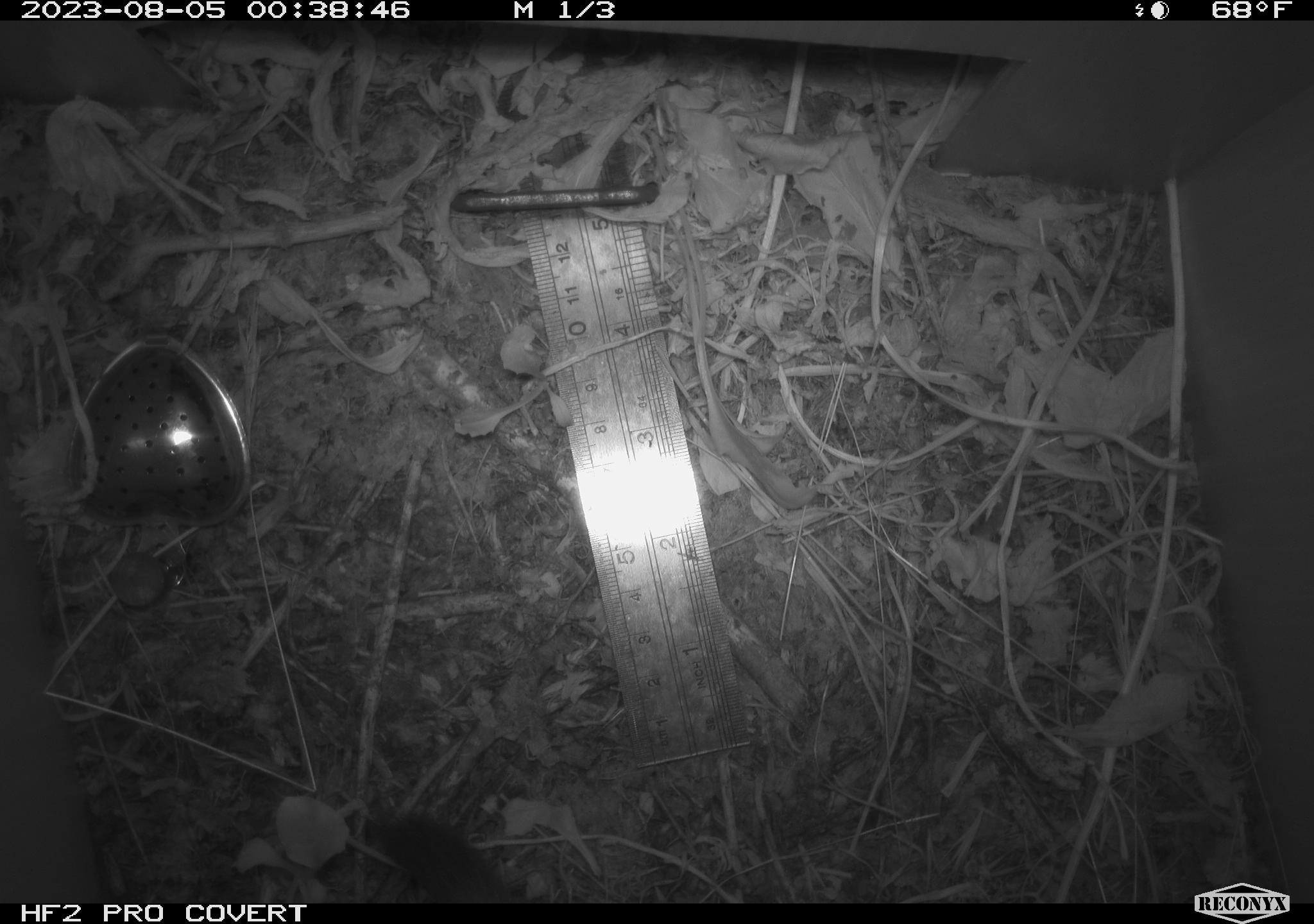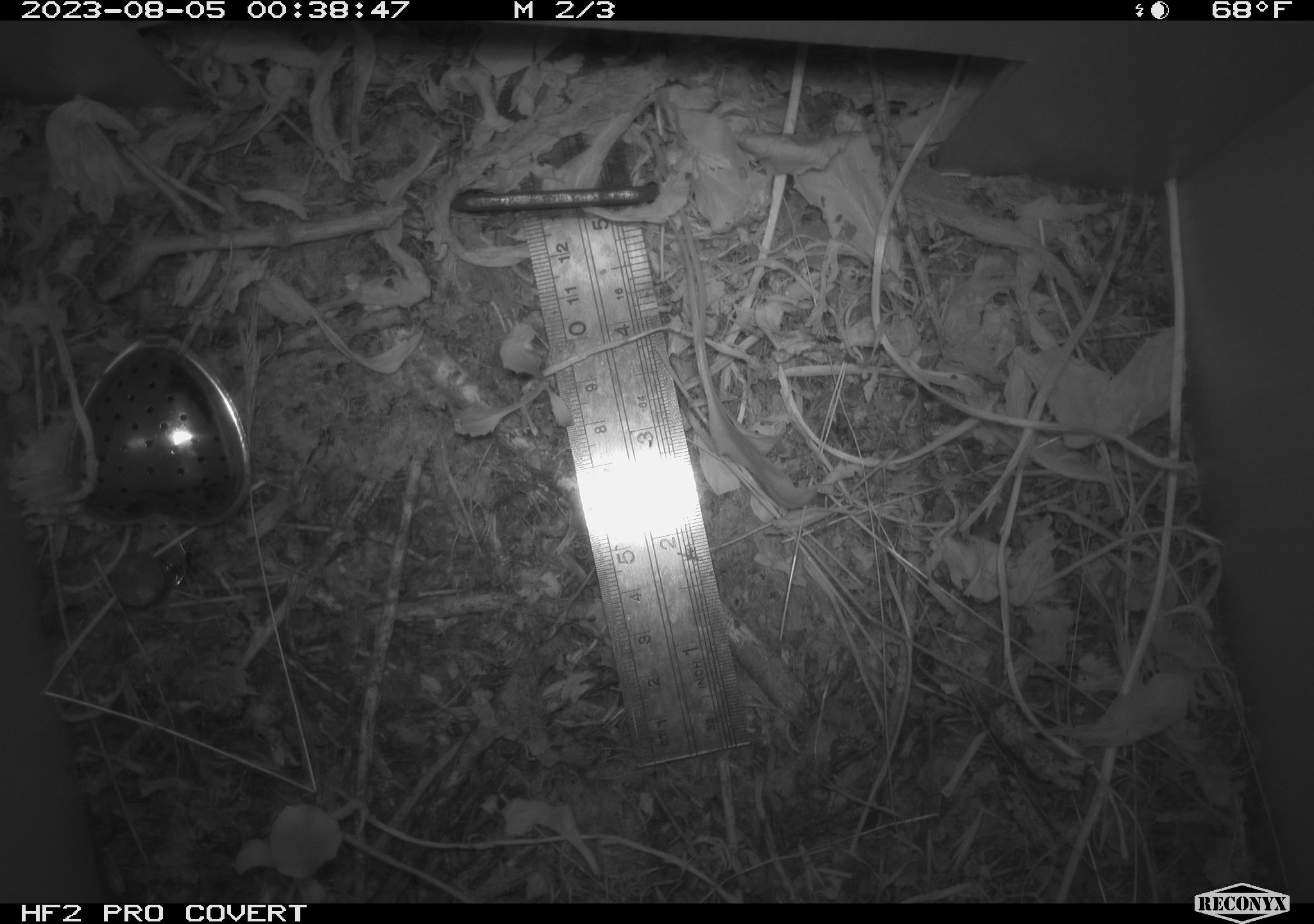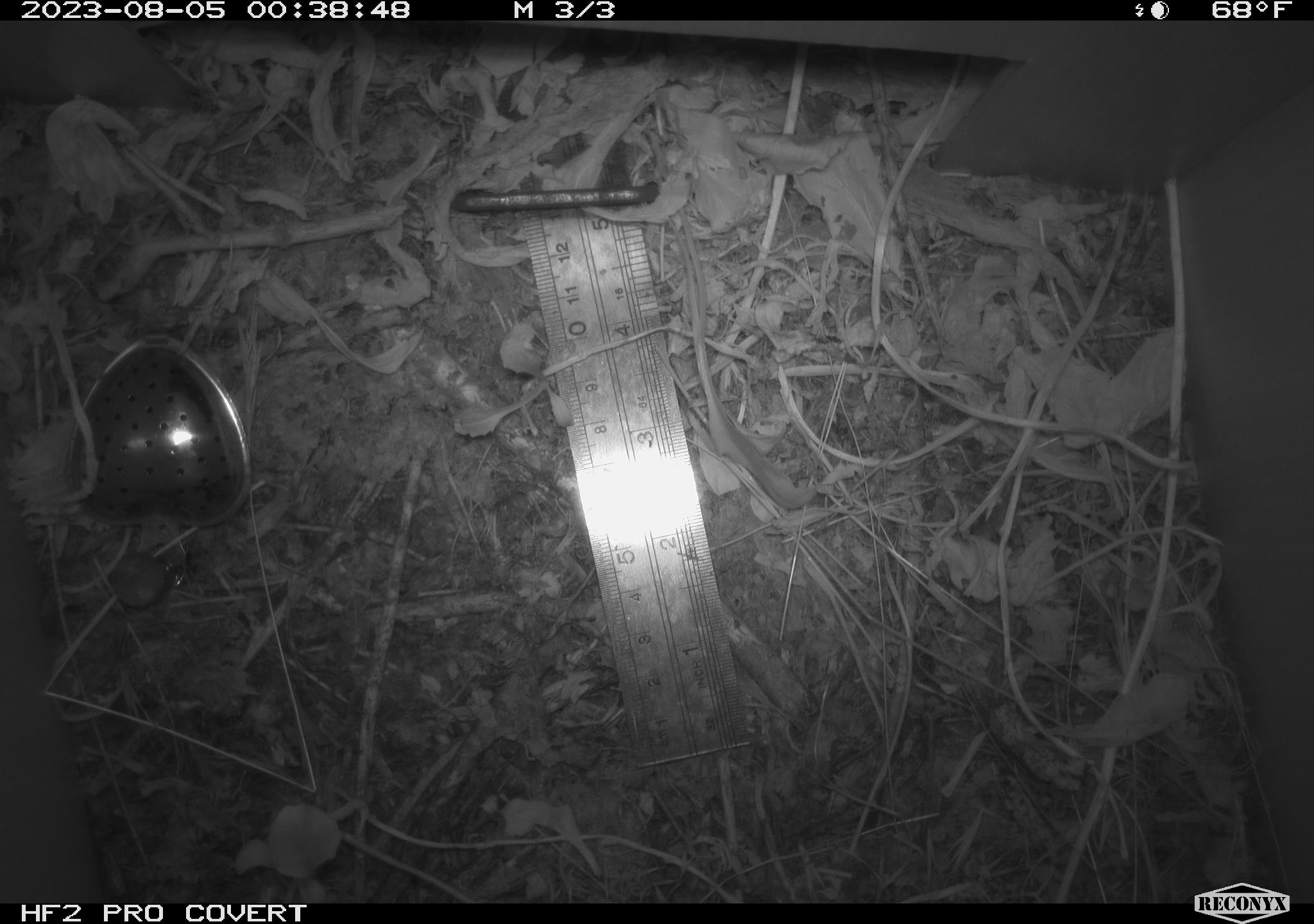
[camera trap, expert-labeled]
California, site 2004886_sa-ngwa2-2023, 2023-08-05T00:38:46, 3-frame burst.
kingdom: Animalia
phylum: Chordata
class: Mammalia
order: Carnivora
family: Mustelidae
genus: Neogale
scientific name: Neogale frenata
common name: long-tailed weasel